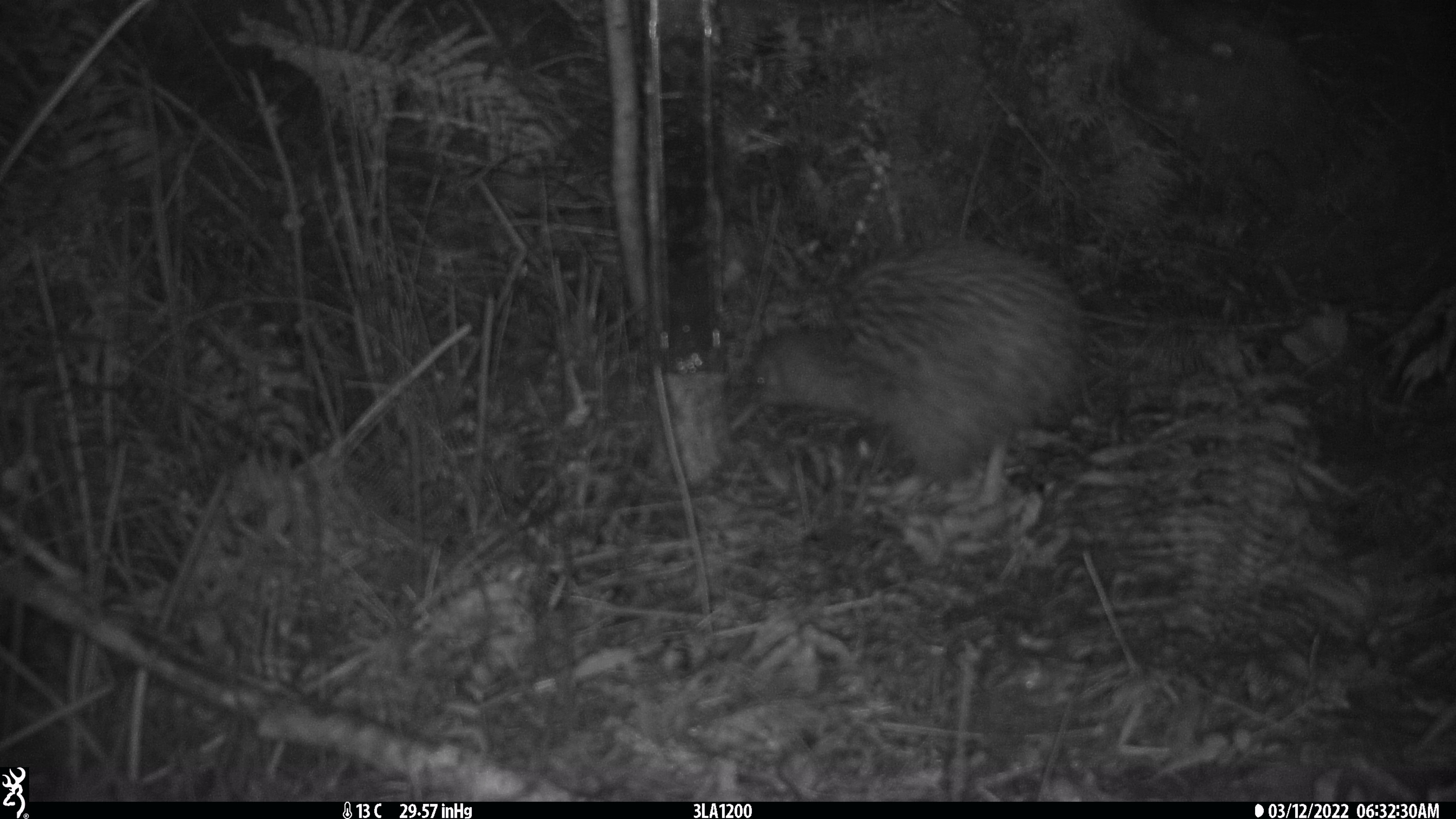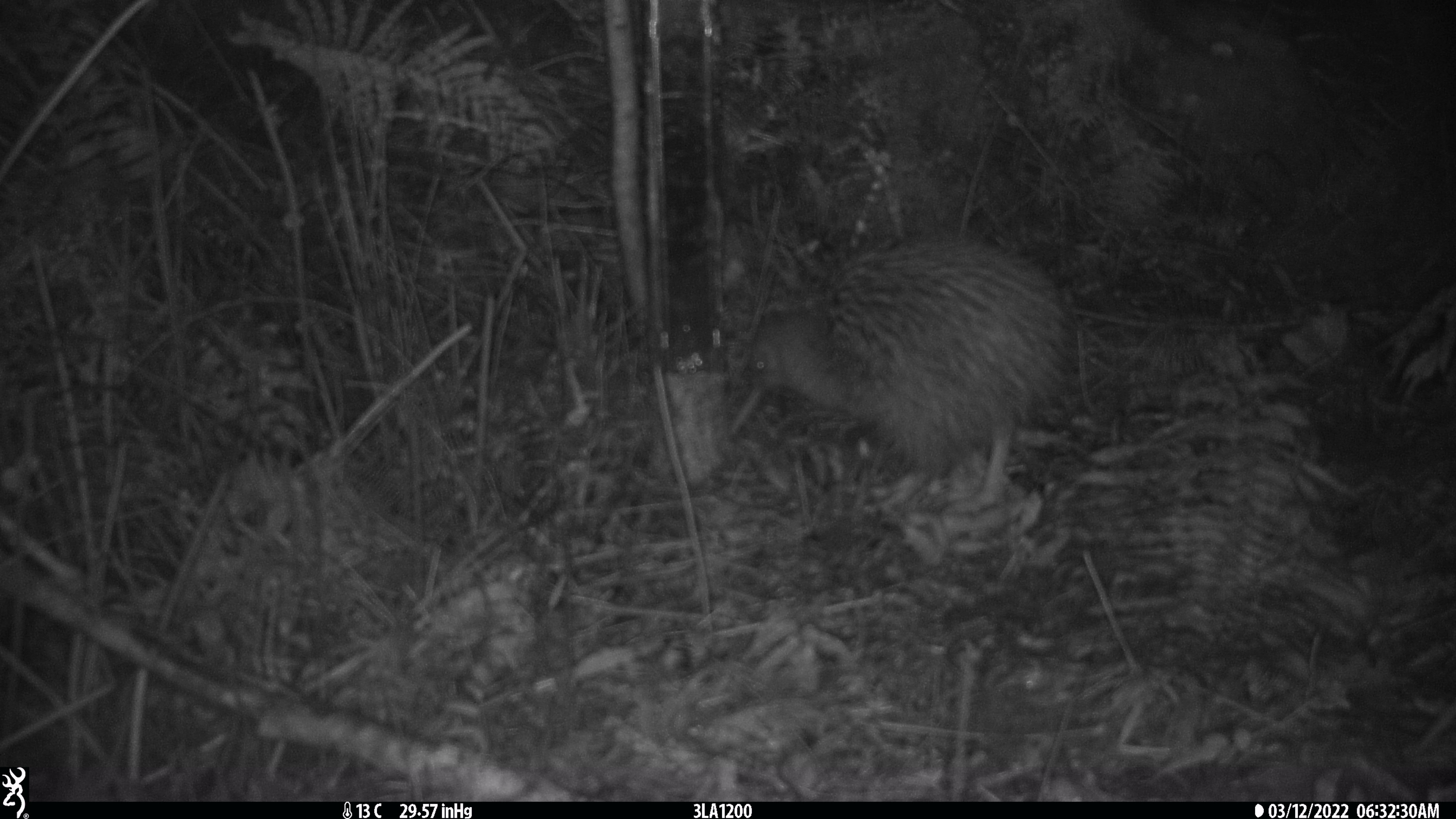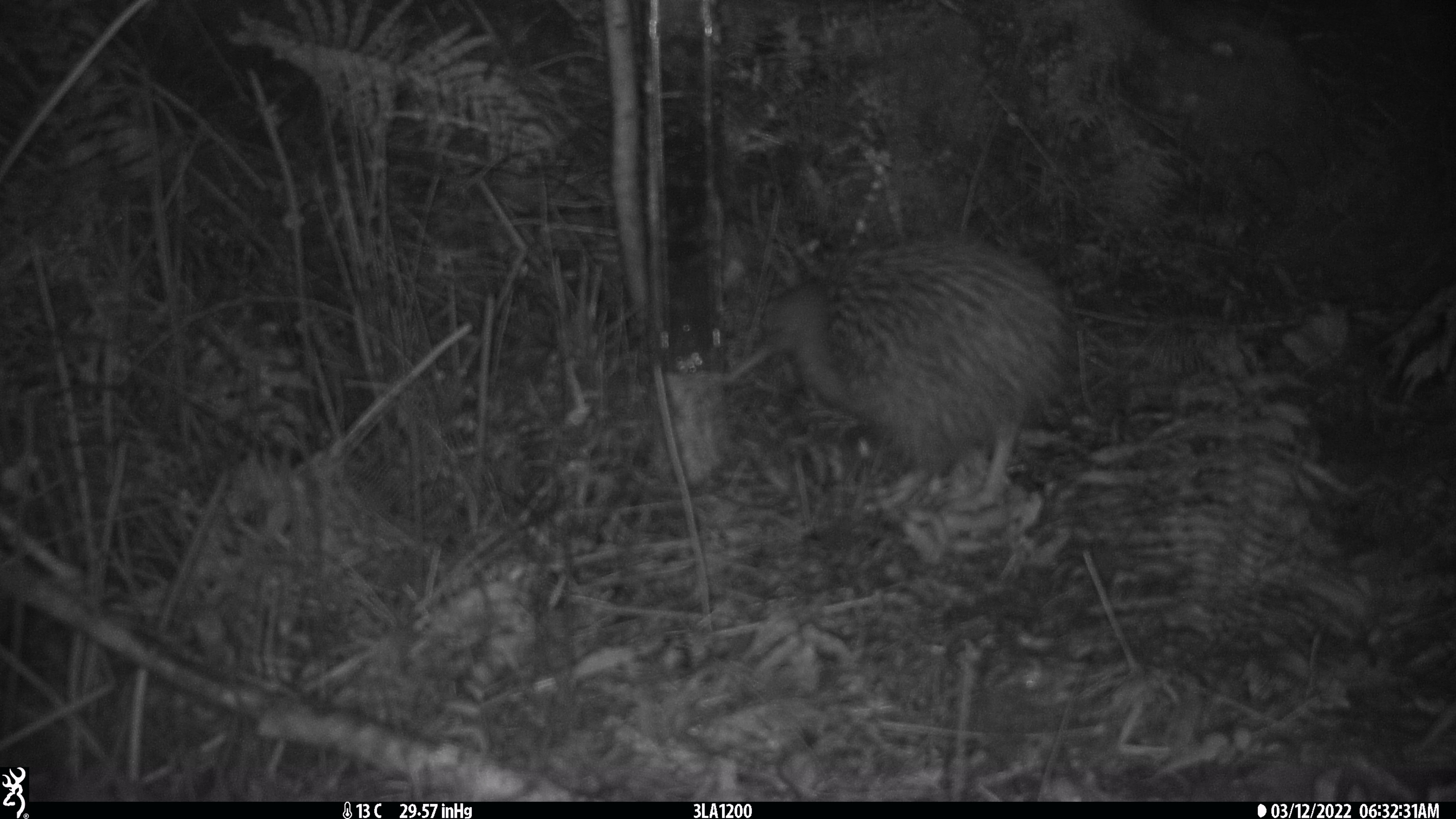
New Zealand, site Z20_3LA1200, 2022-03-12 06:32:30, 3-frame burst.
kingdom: Animalia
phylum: Chordata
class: Aves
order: Apterygiformes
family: Apterygidae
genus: Apteryx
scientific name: Apteryx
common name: kiwi